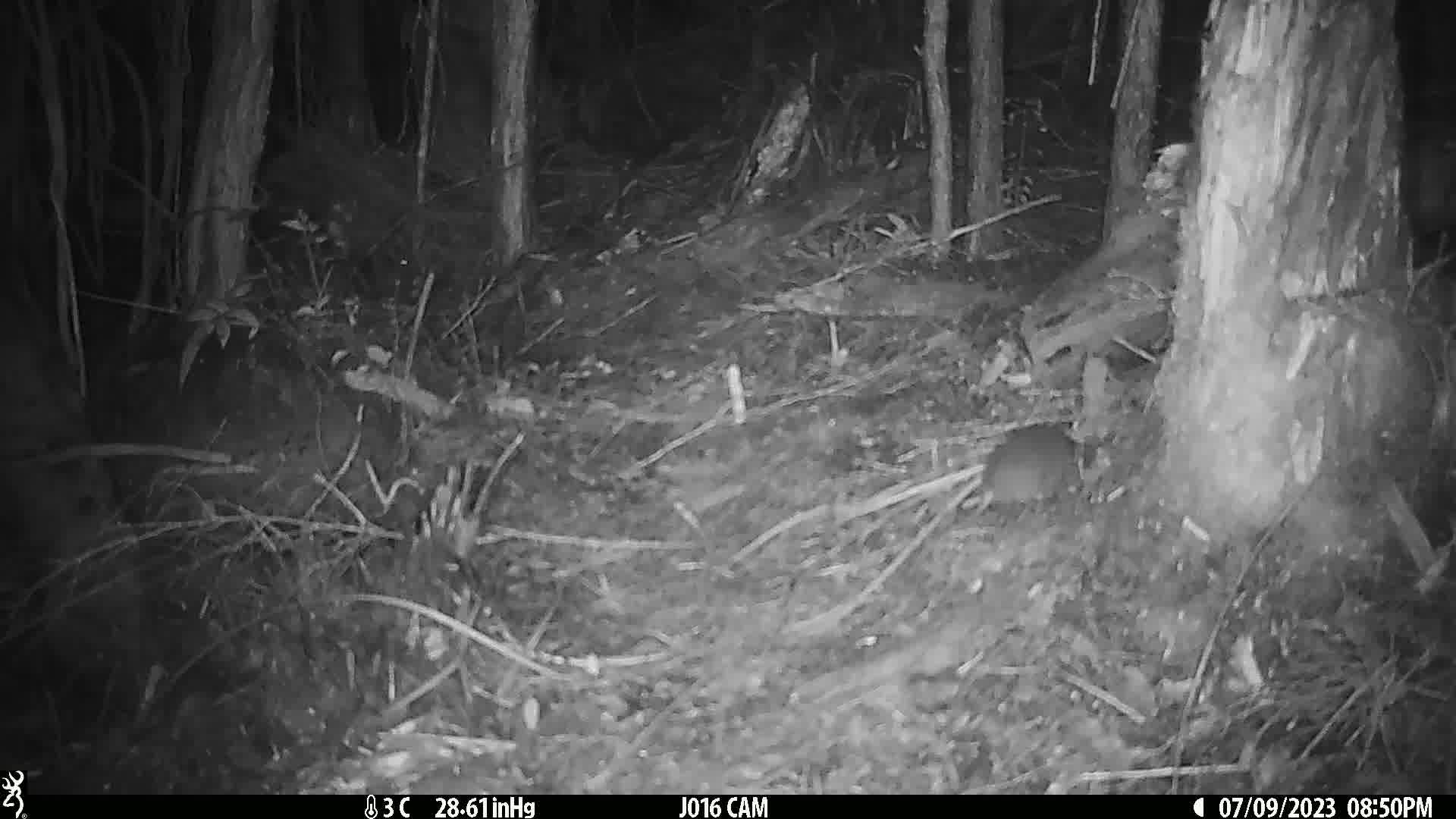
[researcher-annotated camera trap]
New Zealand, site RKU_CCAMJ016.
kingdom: Animalia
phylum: Chordata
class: Mammalia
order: Rodentia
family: Muridae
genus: Rattus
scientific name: Rattus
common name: rat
Rat (Rattus).